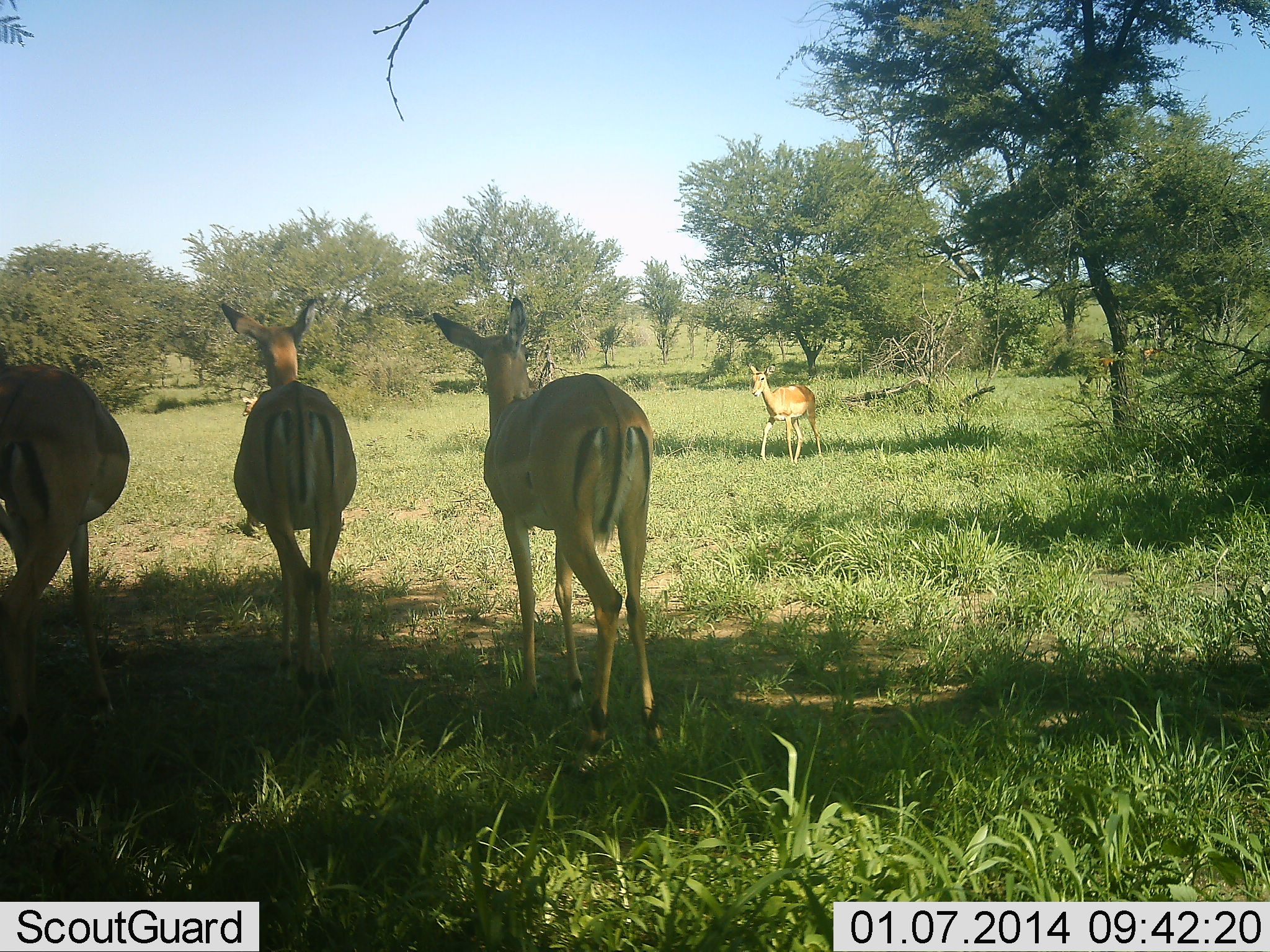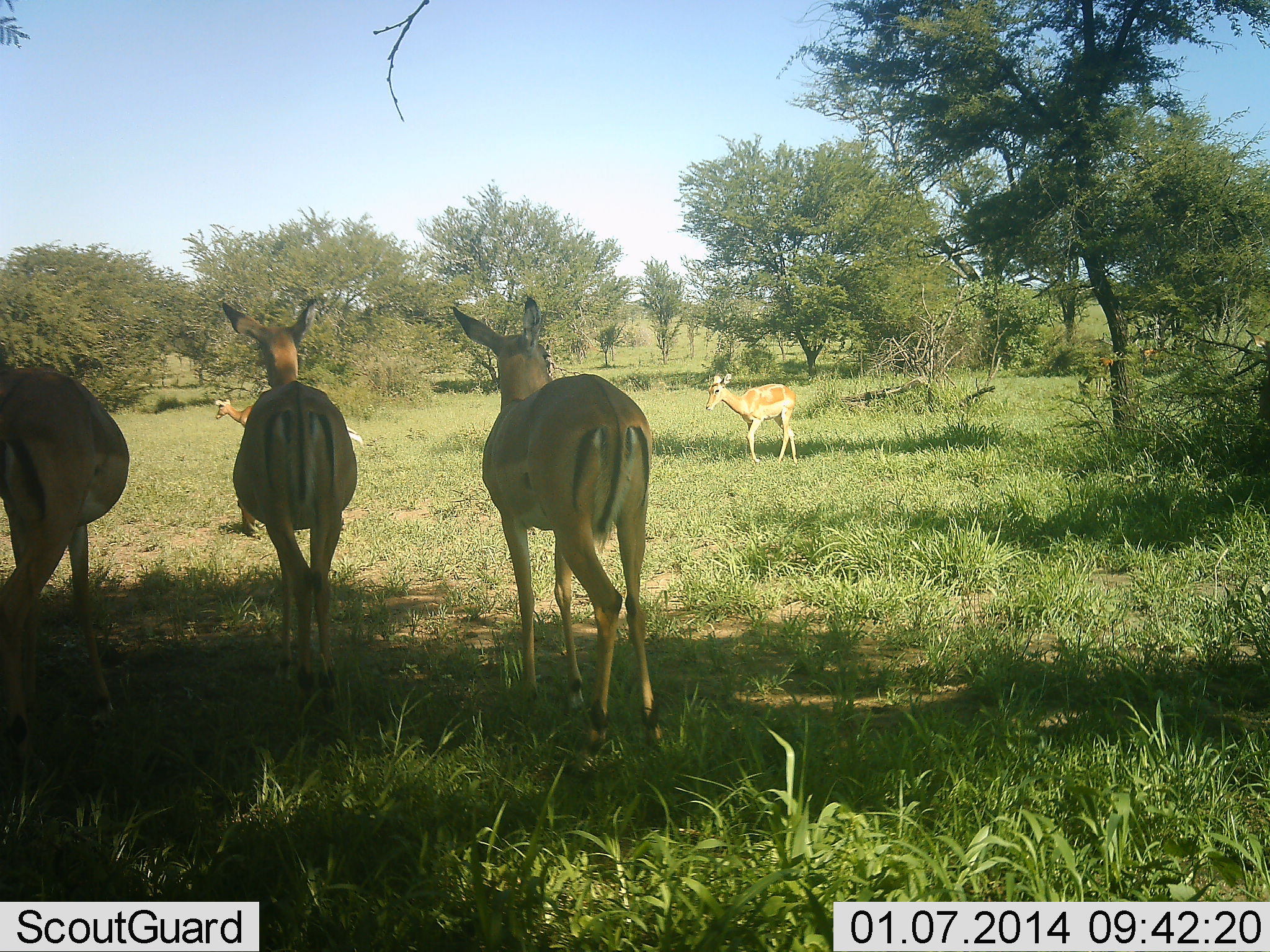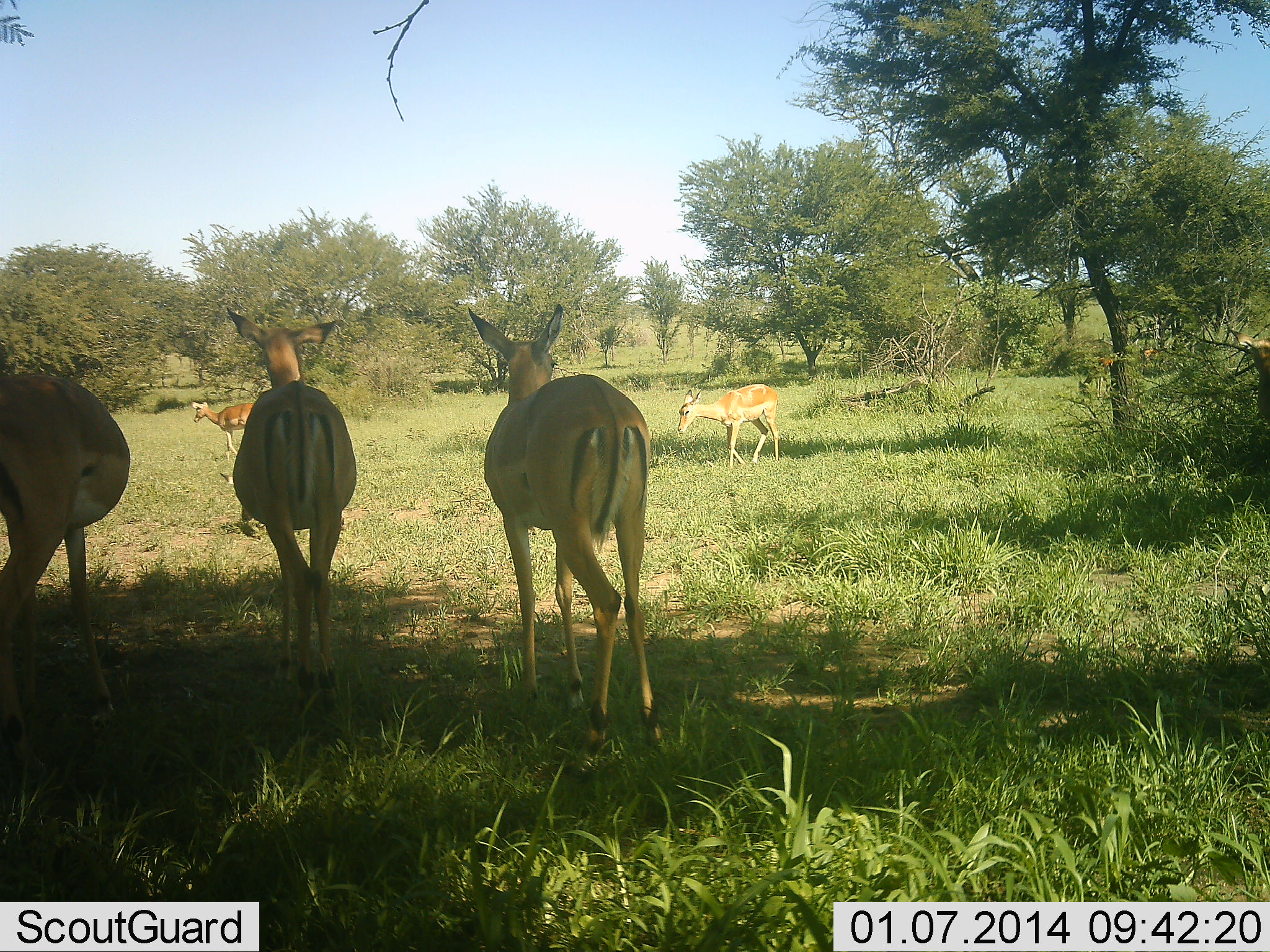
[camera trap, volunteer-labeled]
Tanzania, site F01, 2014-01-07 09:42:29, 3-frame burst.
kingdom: Animalia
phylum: Chordata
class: Mammalia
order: Artiodactyla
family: Bovidae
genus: Aepyceros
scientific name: Aepyceros melampus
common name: impala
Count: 5.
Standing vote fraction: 79%.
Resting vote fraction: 3%.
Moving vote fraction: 76%.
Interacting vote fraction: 0%.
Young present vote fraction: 0%.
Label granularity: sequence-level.